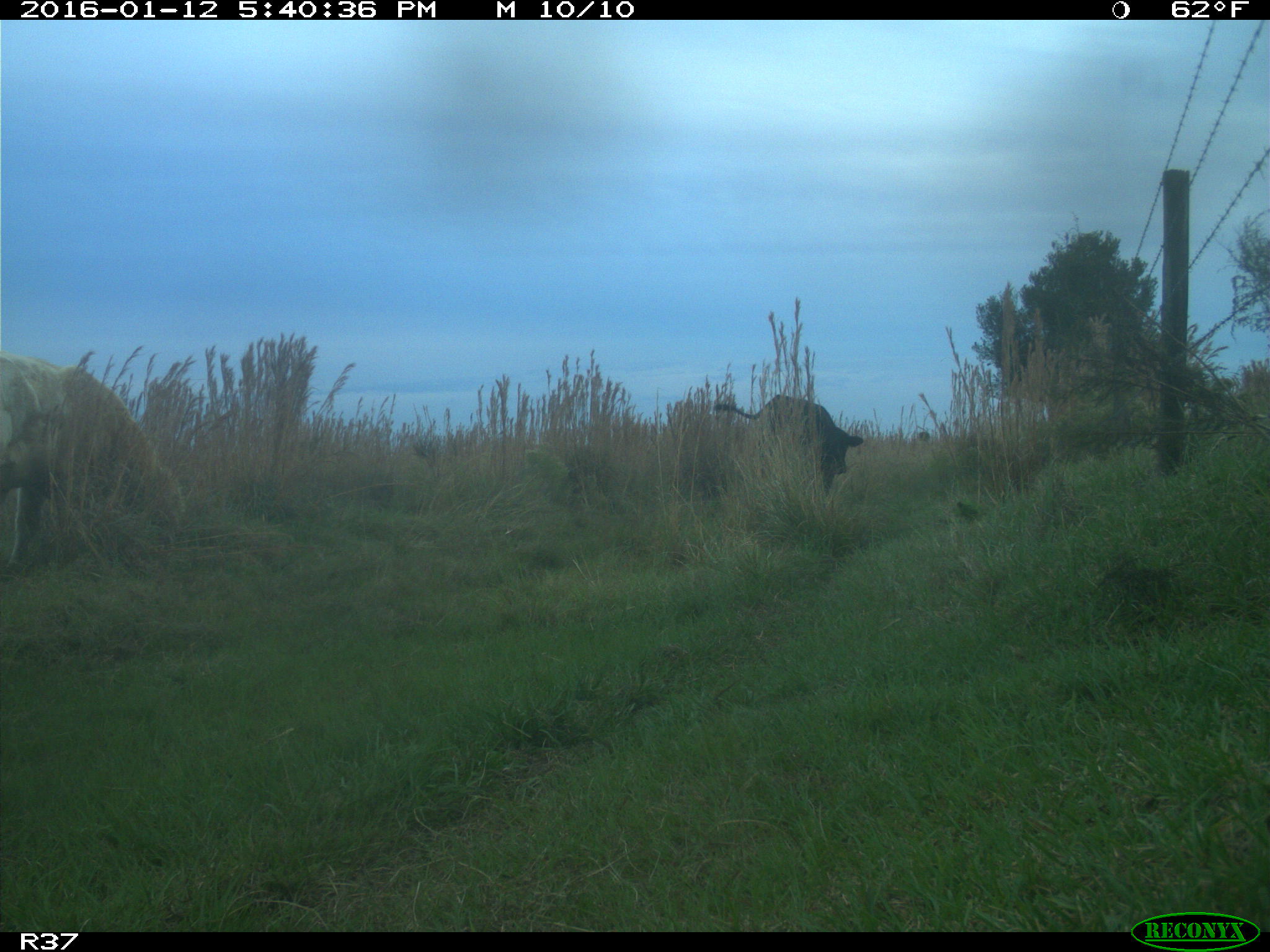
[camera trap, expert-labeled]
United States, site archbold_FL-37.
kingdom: Animalia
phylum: Chordata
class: Mammalia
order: Artiodactyla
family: Bovidae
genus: Bos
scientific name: Bos taurus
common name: domestic cow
Bos taurus (domestic cow).